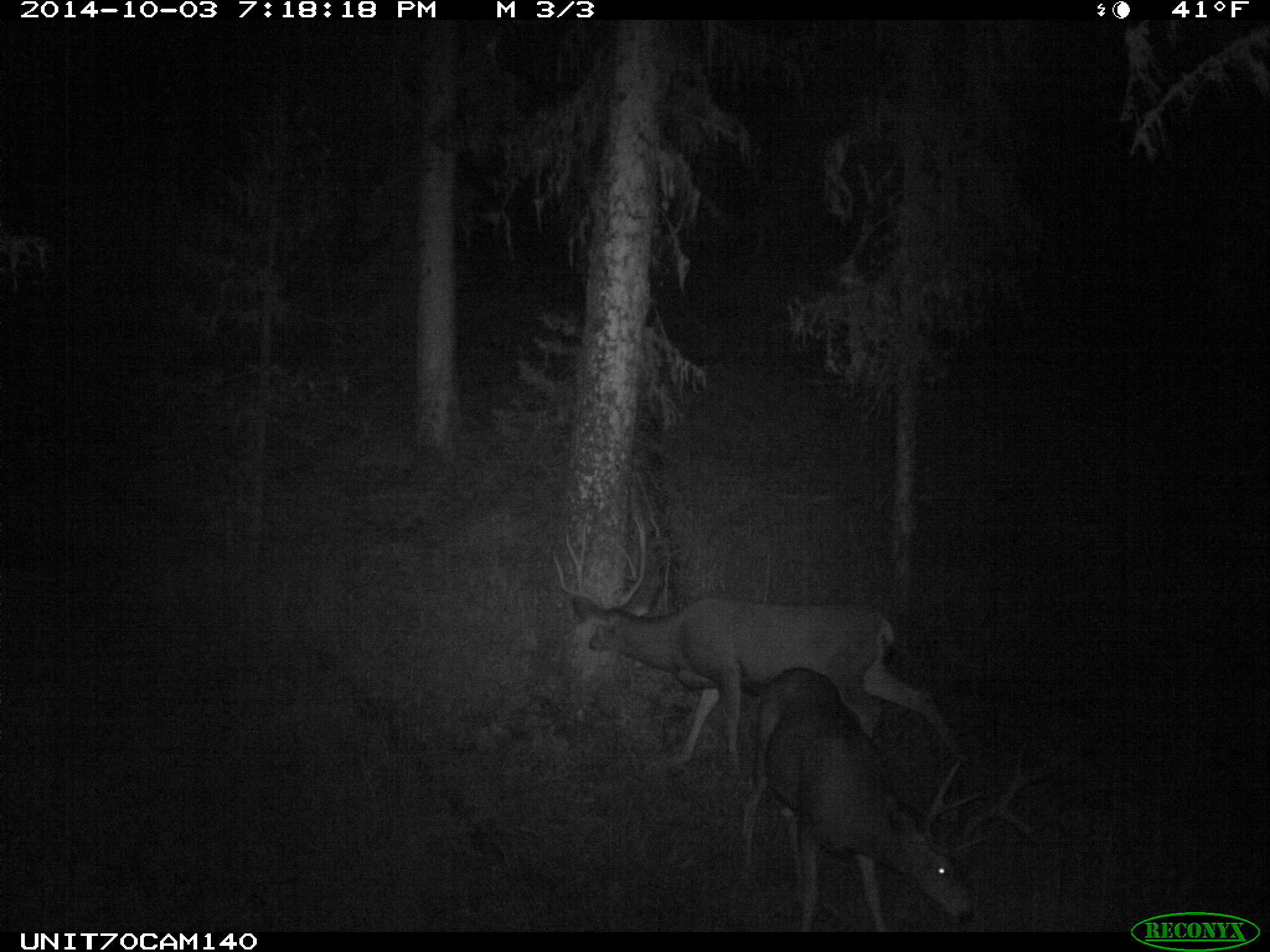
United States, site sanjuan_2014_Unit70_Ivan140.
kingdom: Animalia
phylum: Chordata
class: Mammalia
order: Artiodactyla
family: Cervidae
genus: Odocoileus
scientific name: Odocoileus hemionus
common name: mule deer